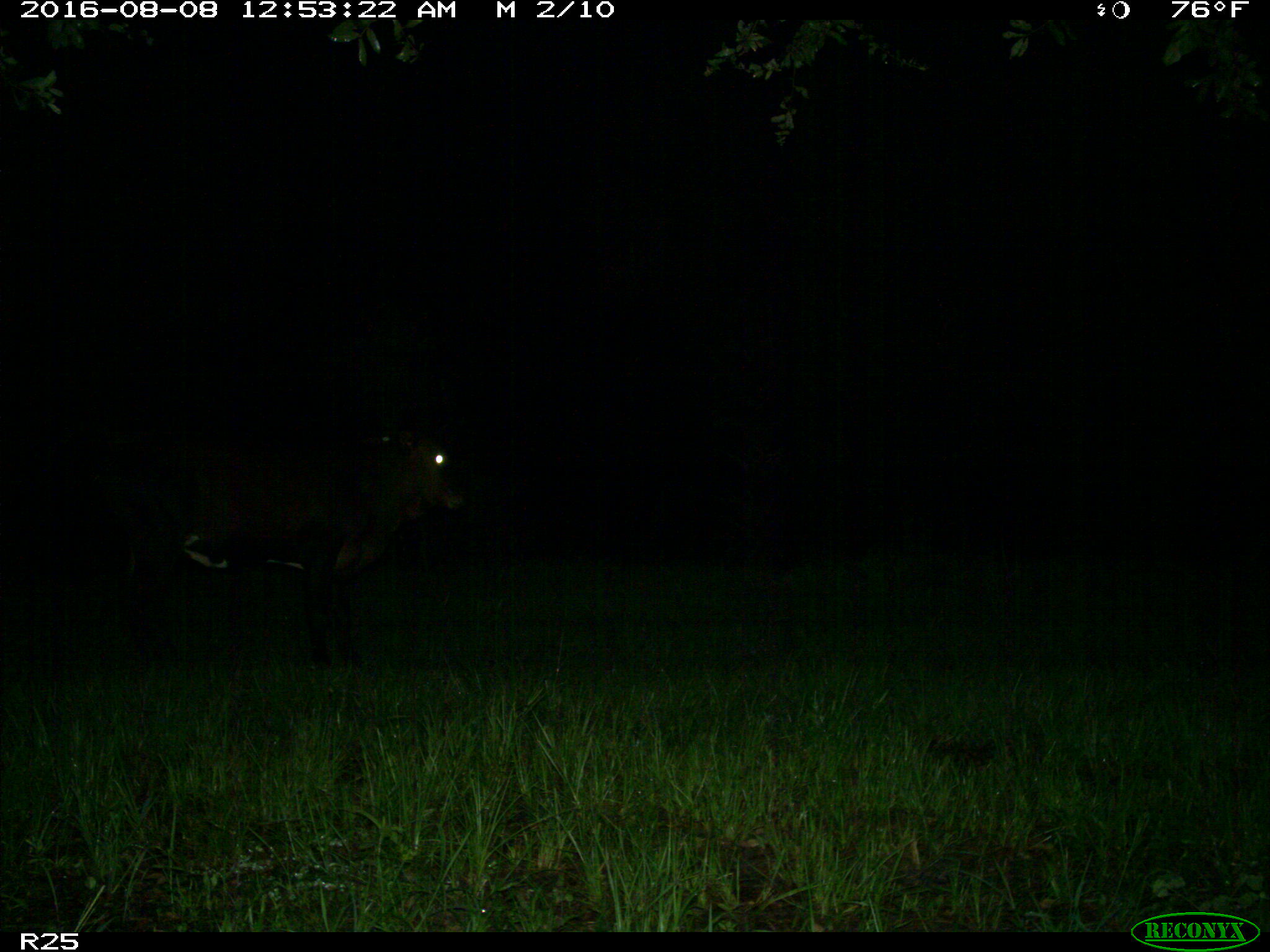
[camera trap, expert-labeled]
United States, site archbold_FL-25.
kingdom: Animalia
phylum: Chordata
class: Mammalia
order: Artiodactyla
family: Bovidae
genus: Bos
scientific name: Bos taurus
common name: domestic cow